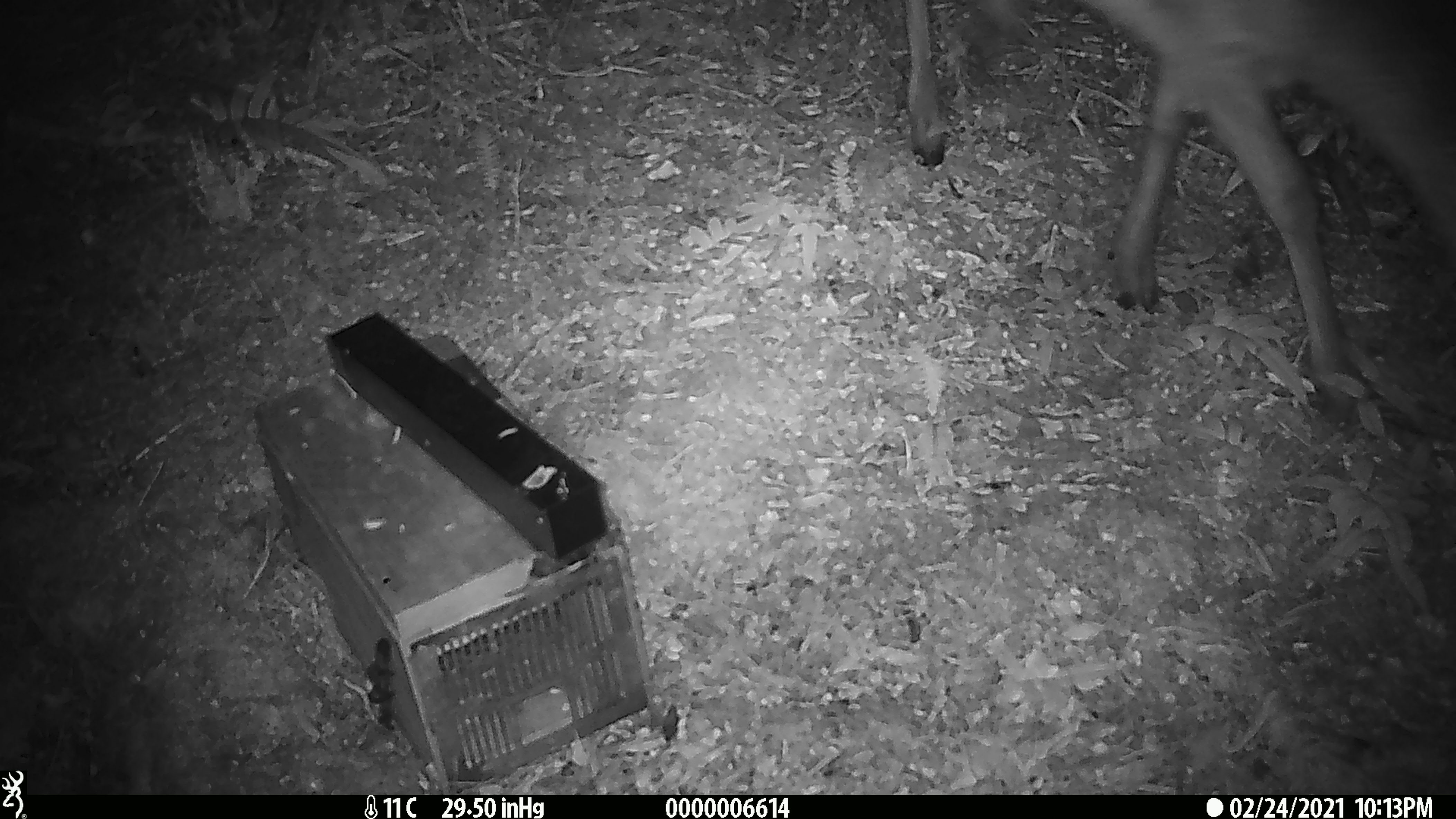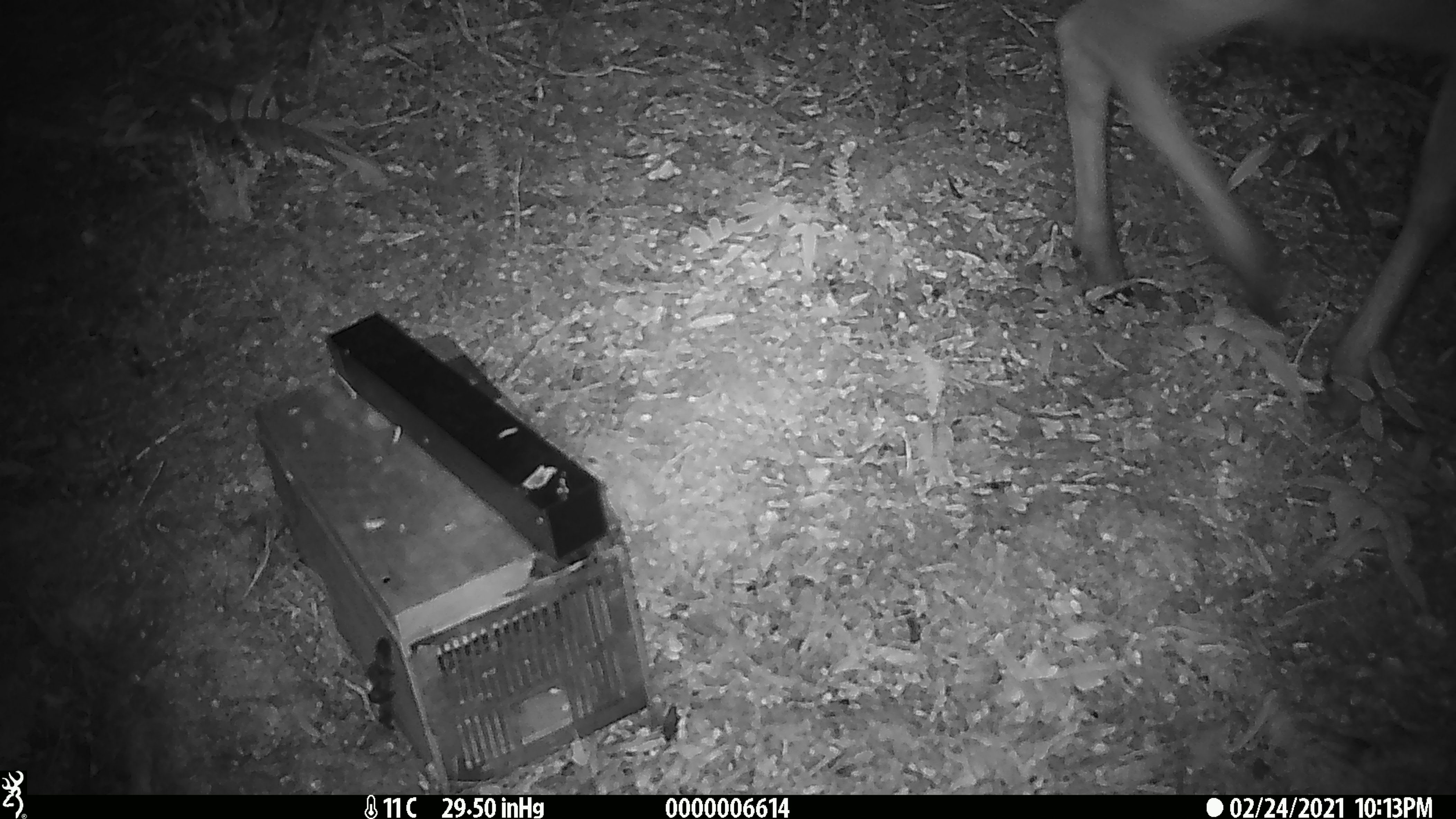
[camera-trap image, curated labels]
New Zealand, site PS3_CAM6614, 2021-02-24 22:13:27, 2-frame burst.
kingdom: Animalia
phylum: Chordata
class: Mammalia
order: Artiodactyla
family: Cervidae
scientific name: Cervidae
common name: deer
Deer (Cervidae).